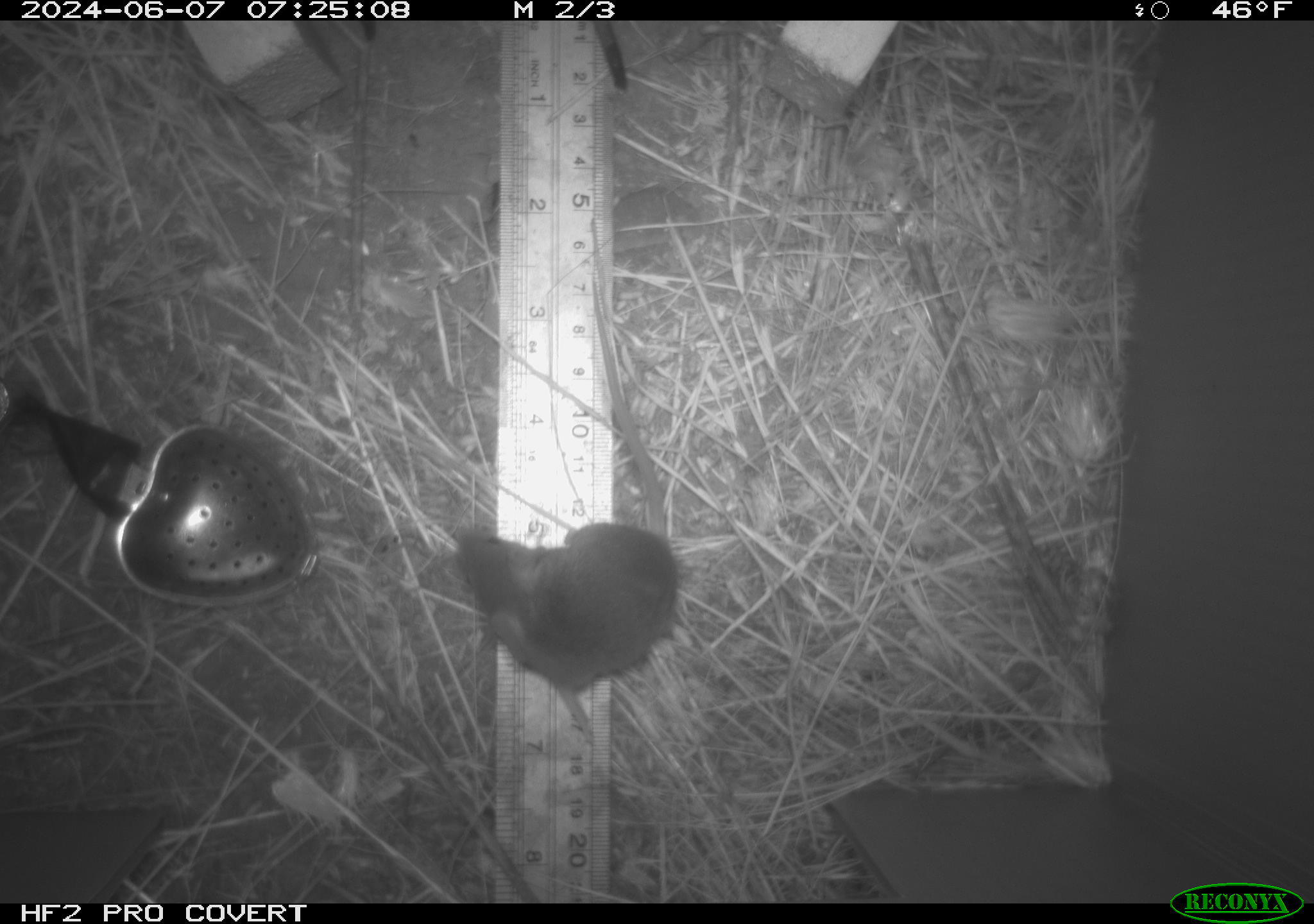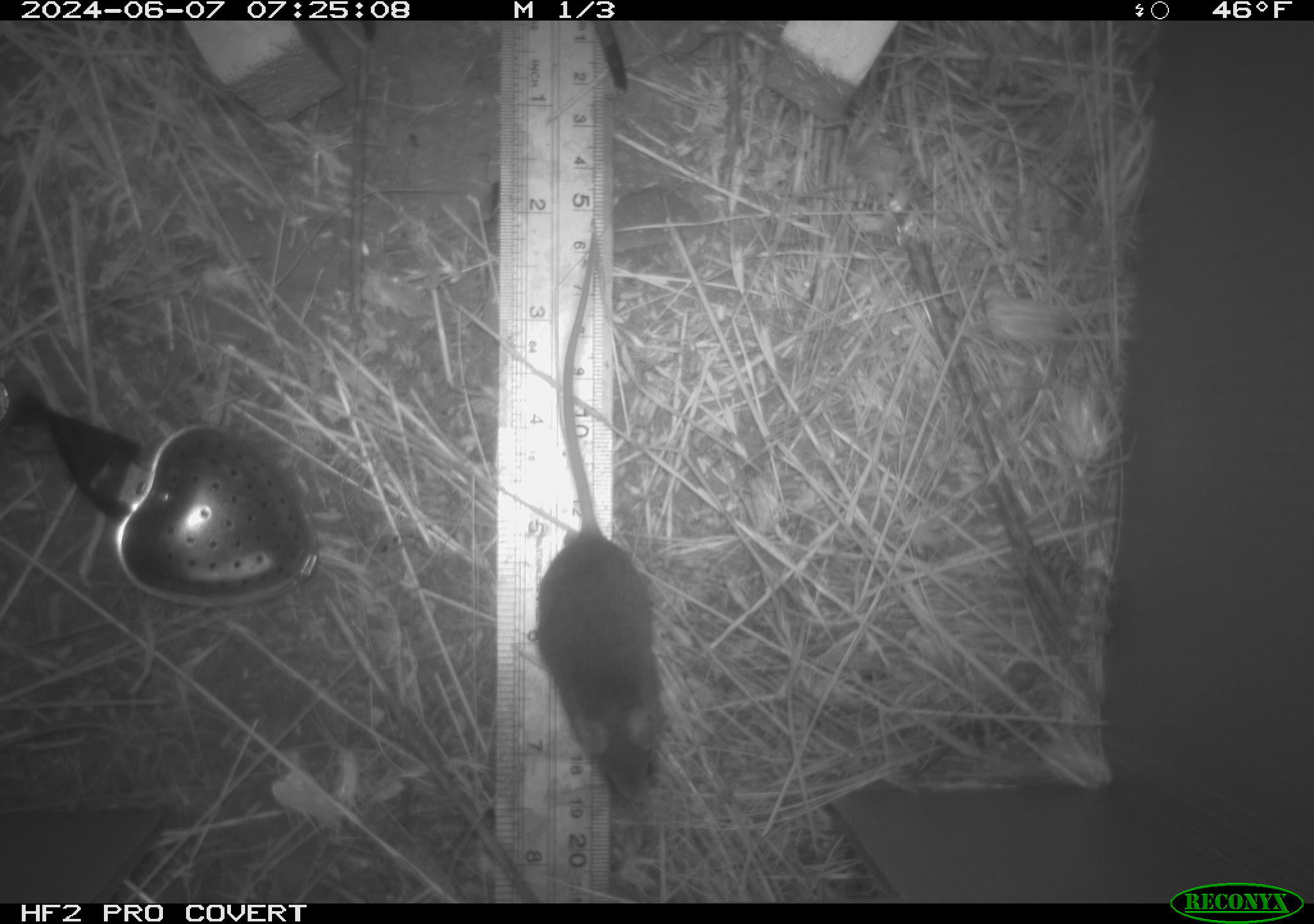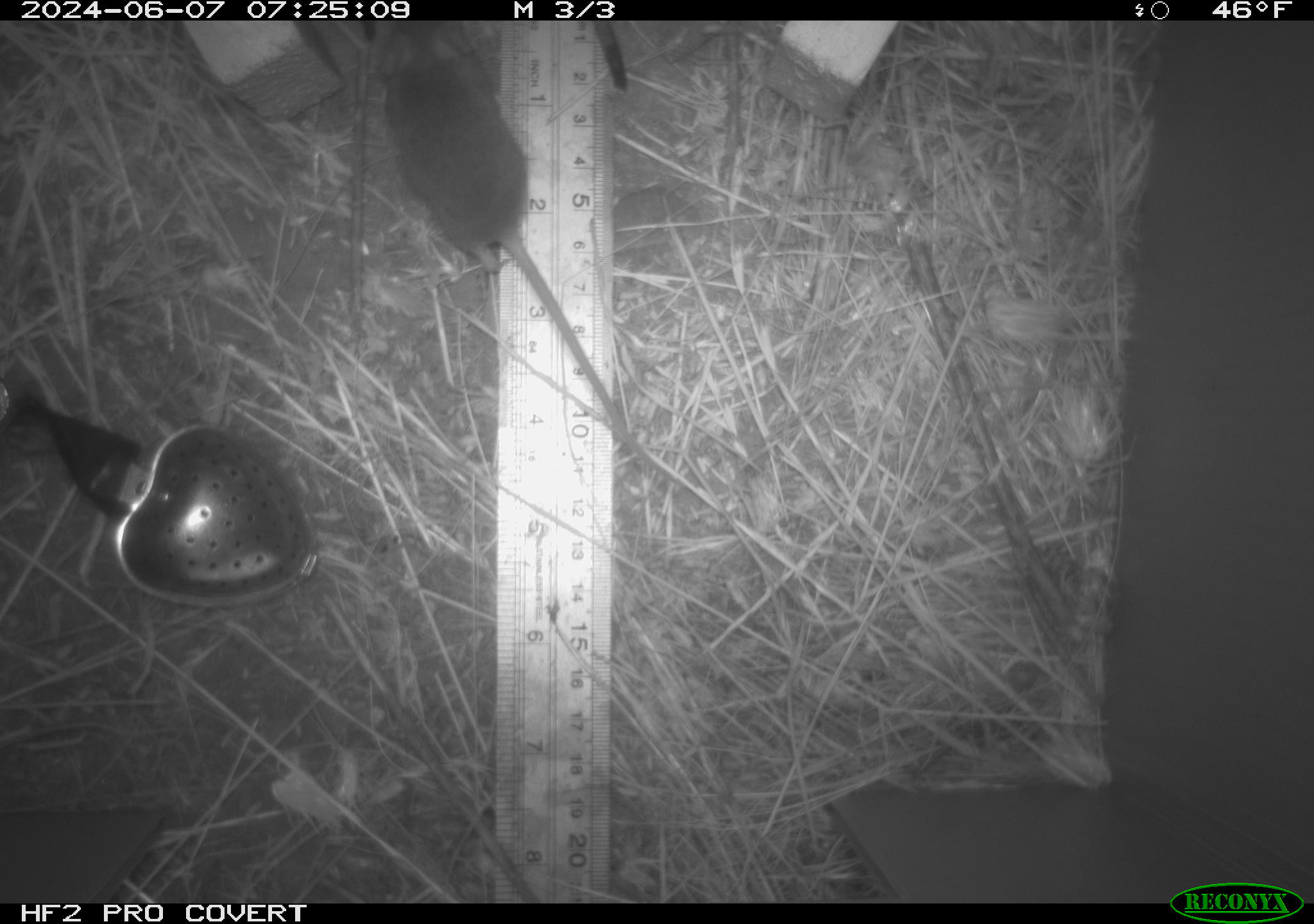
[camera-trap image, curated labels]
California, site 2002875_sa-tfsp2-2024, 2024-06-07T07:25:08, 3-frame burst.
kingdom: Animalia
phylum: Chordata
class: Mammalia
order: Rodentia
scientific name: Rodentia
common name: mouse species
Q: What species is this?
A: Mouse species (Rodentia).